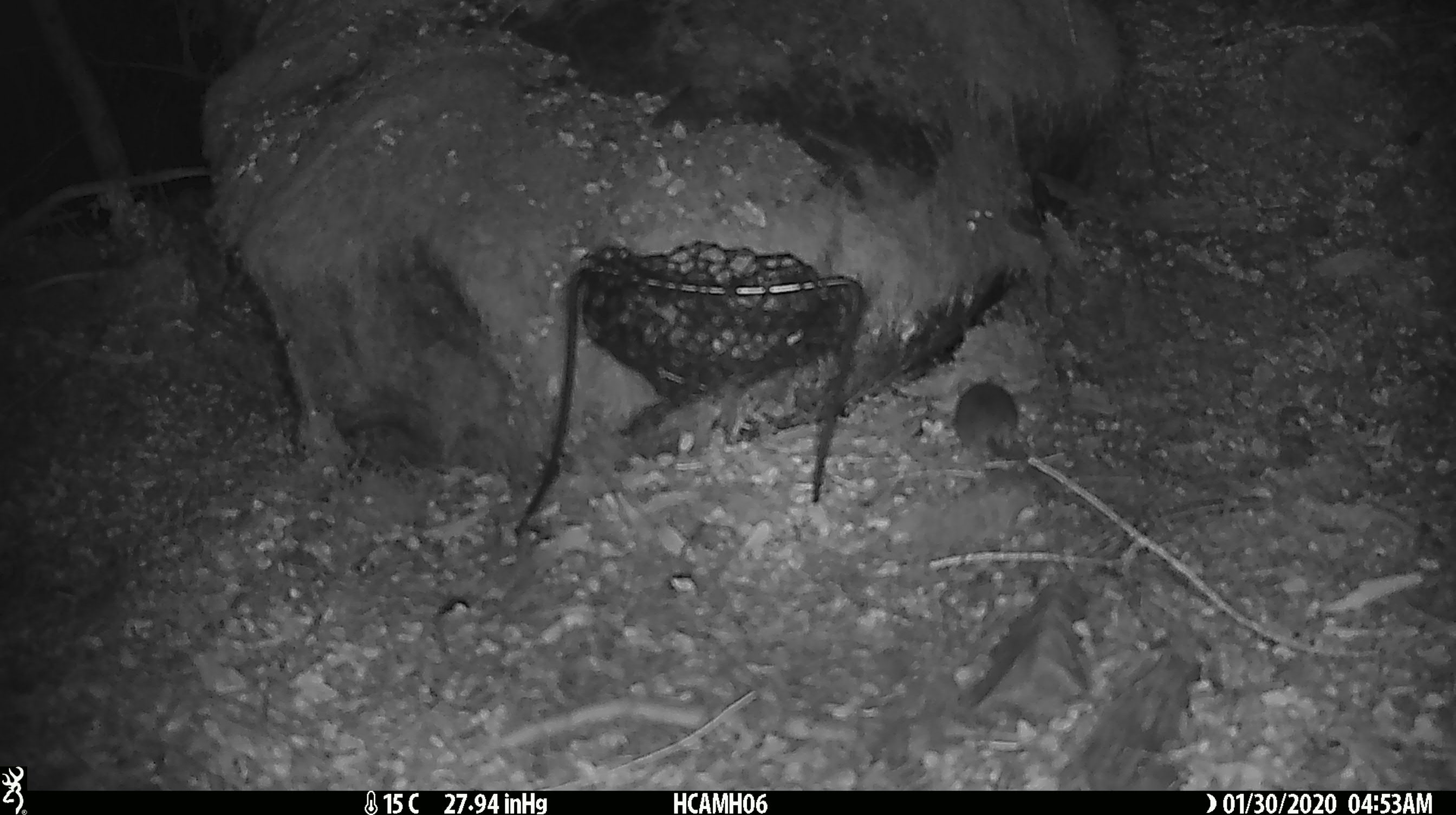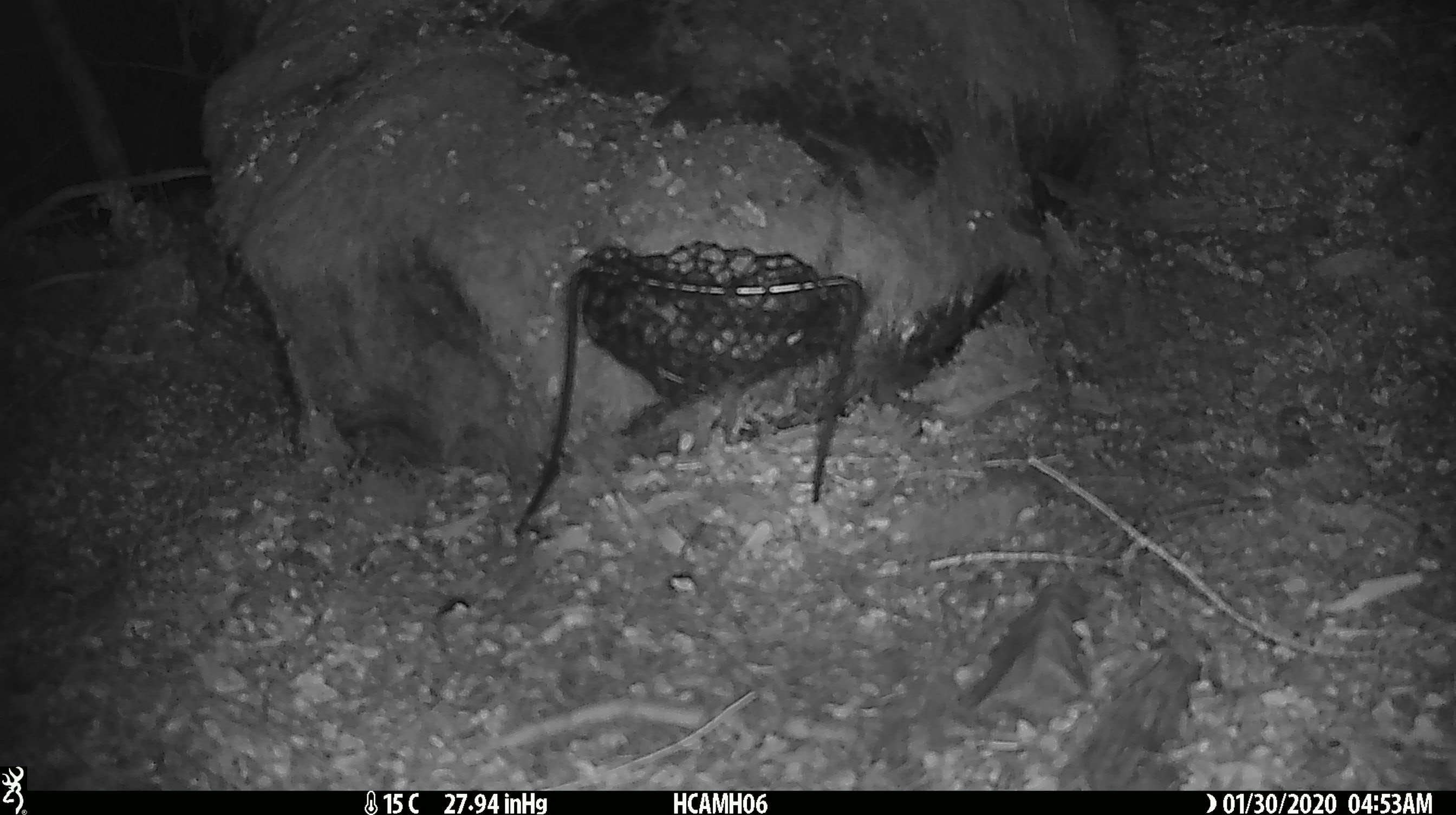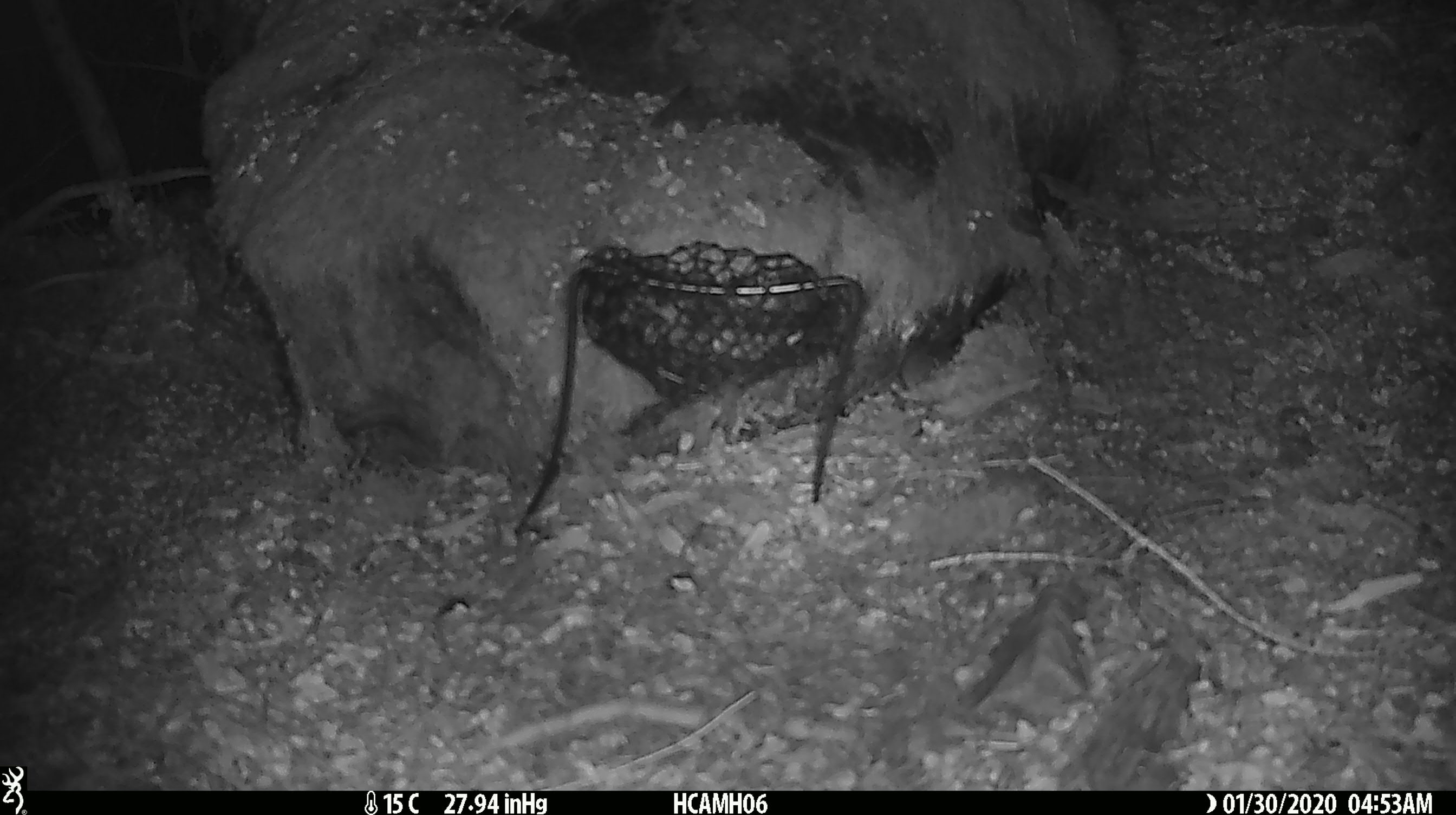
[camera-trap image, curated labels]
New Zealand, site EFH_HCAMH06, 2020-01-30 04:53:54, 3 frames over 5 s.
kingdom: Animalia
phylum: Chordata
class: Mammalia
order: Rodentia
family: Muridae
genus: Mus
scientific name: Mus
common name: mouse